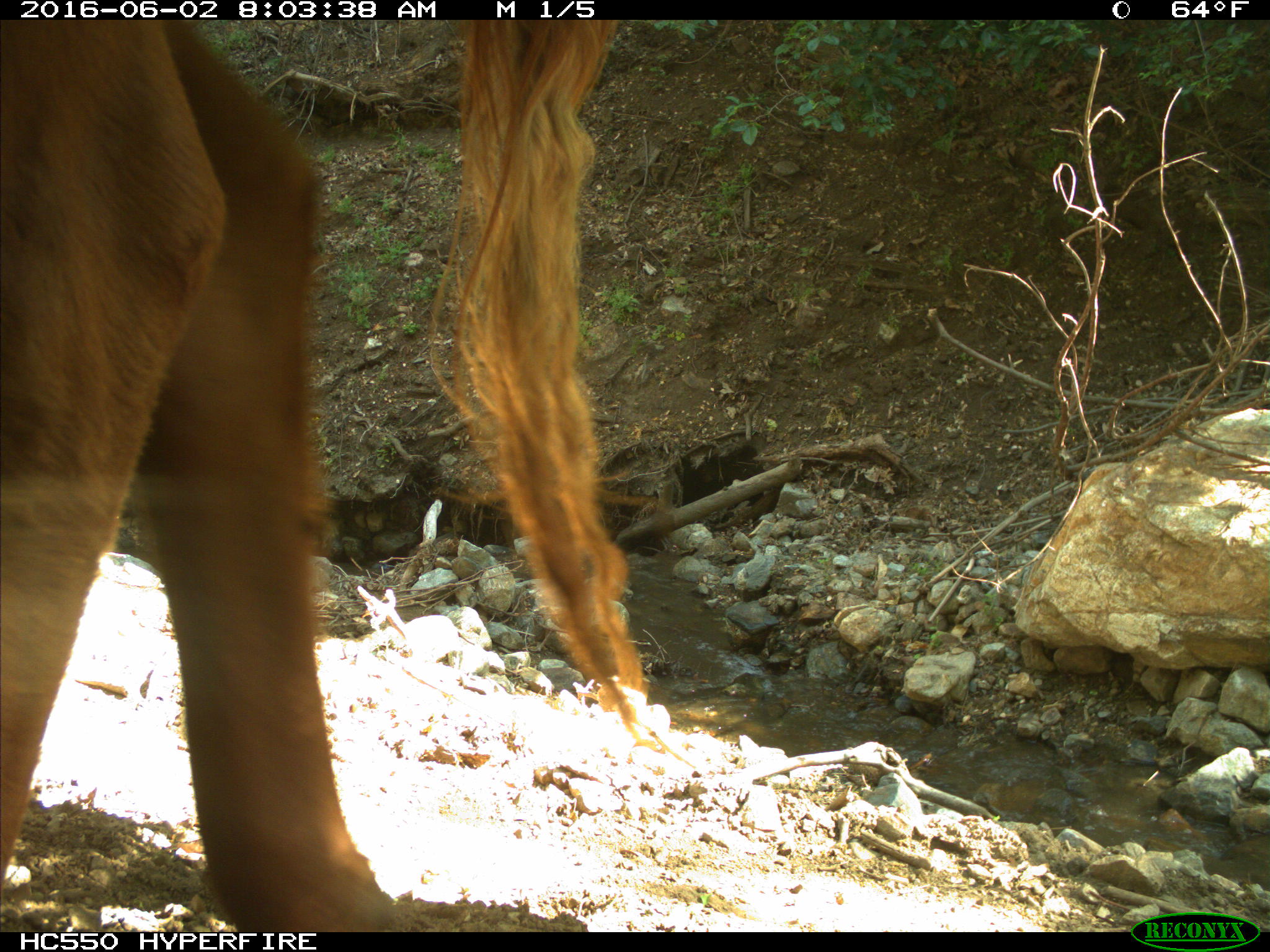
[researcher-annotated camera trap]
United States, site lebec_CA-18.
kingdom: Animalia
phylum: Chordata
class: Mammalia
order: Artiodactyla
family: Bovidae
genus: Bos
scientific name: Bos taurus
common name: domestic cow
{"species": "Bos taurus (domestic cow)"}